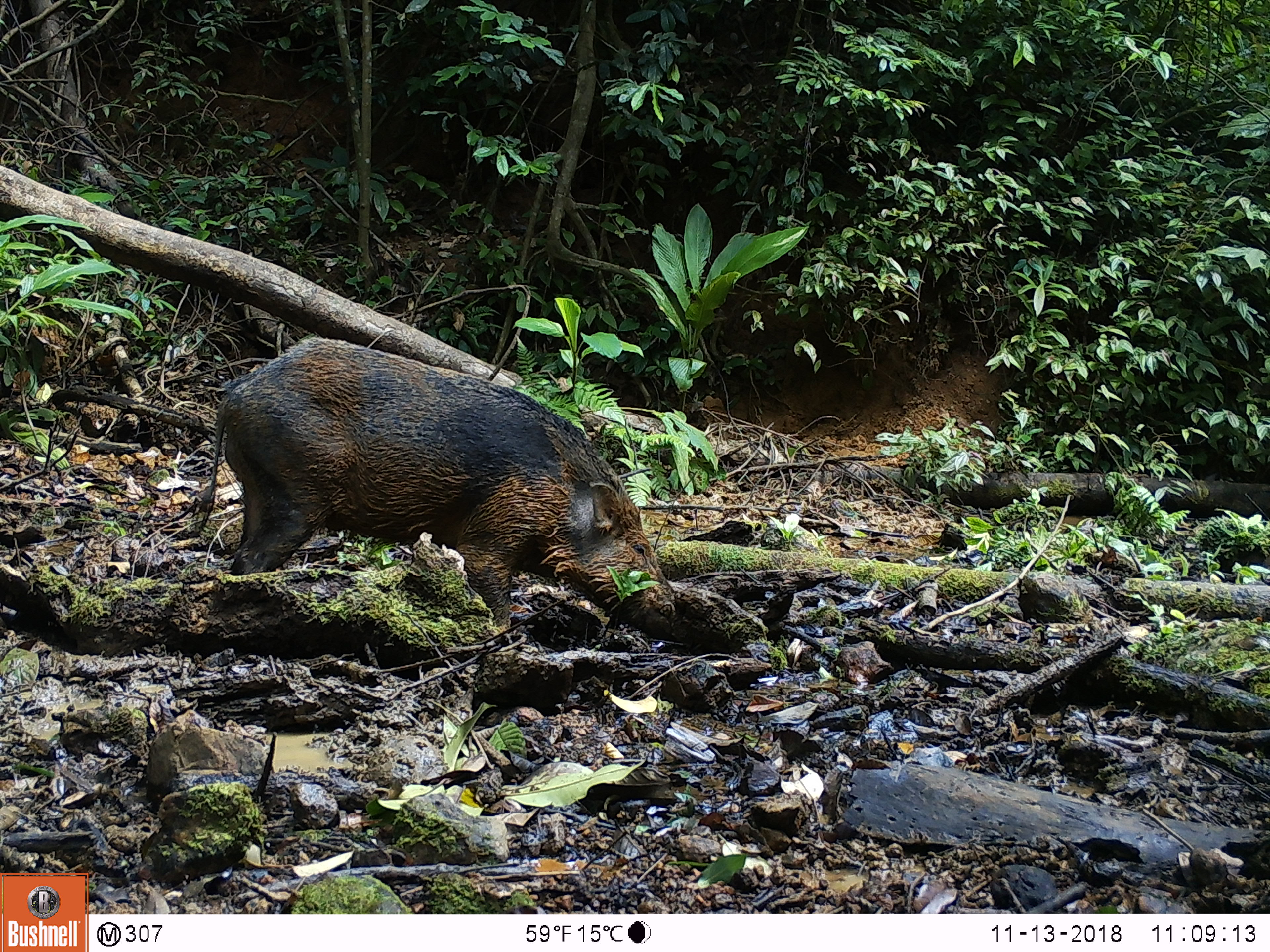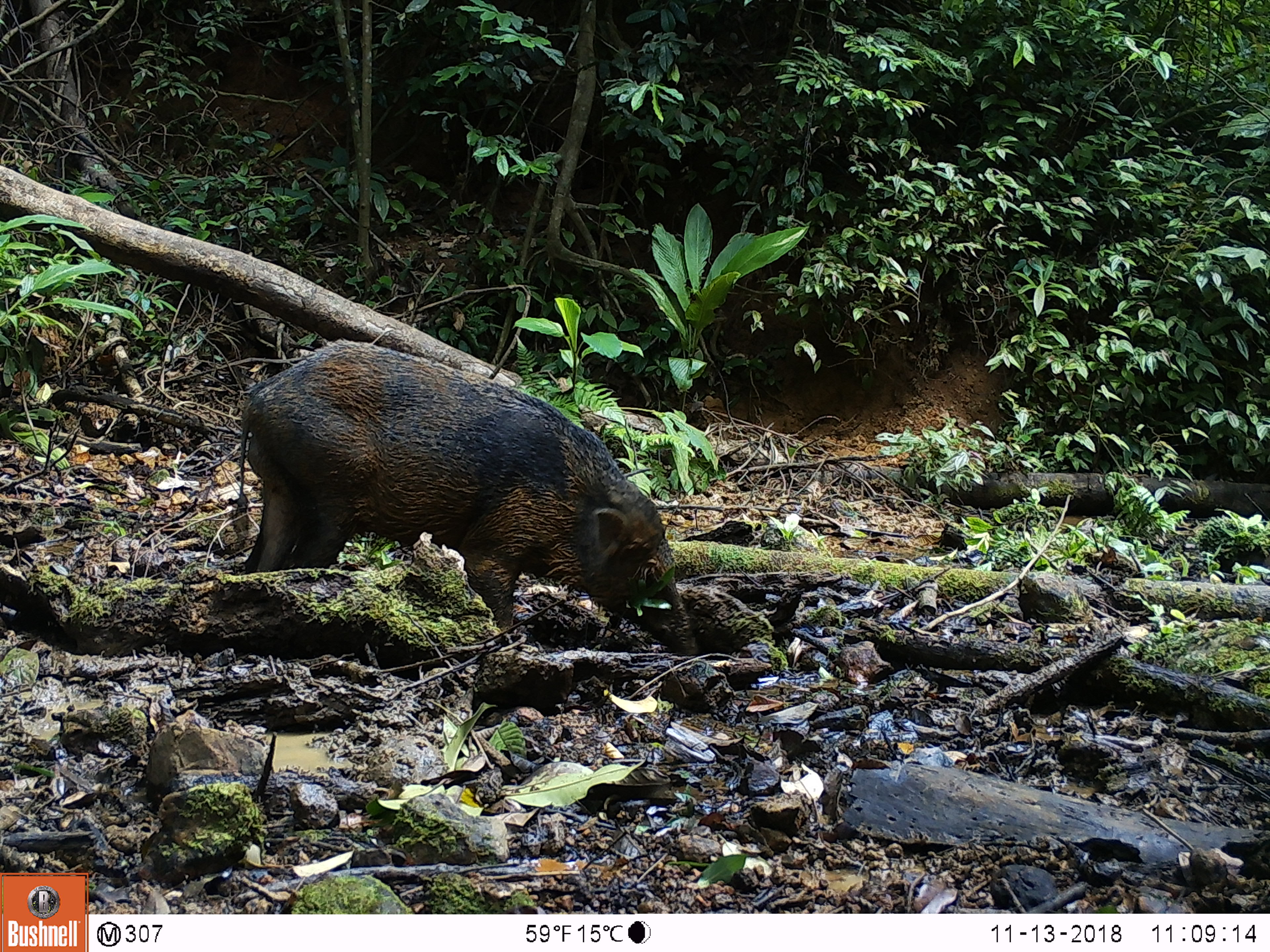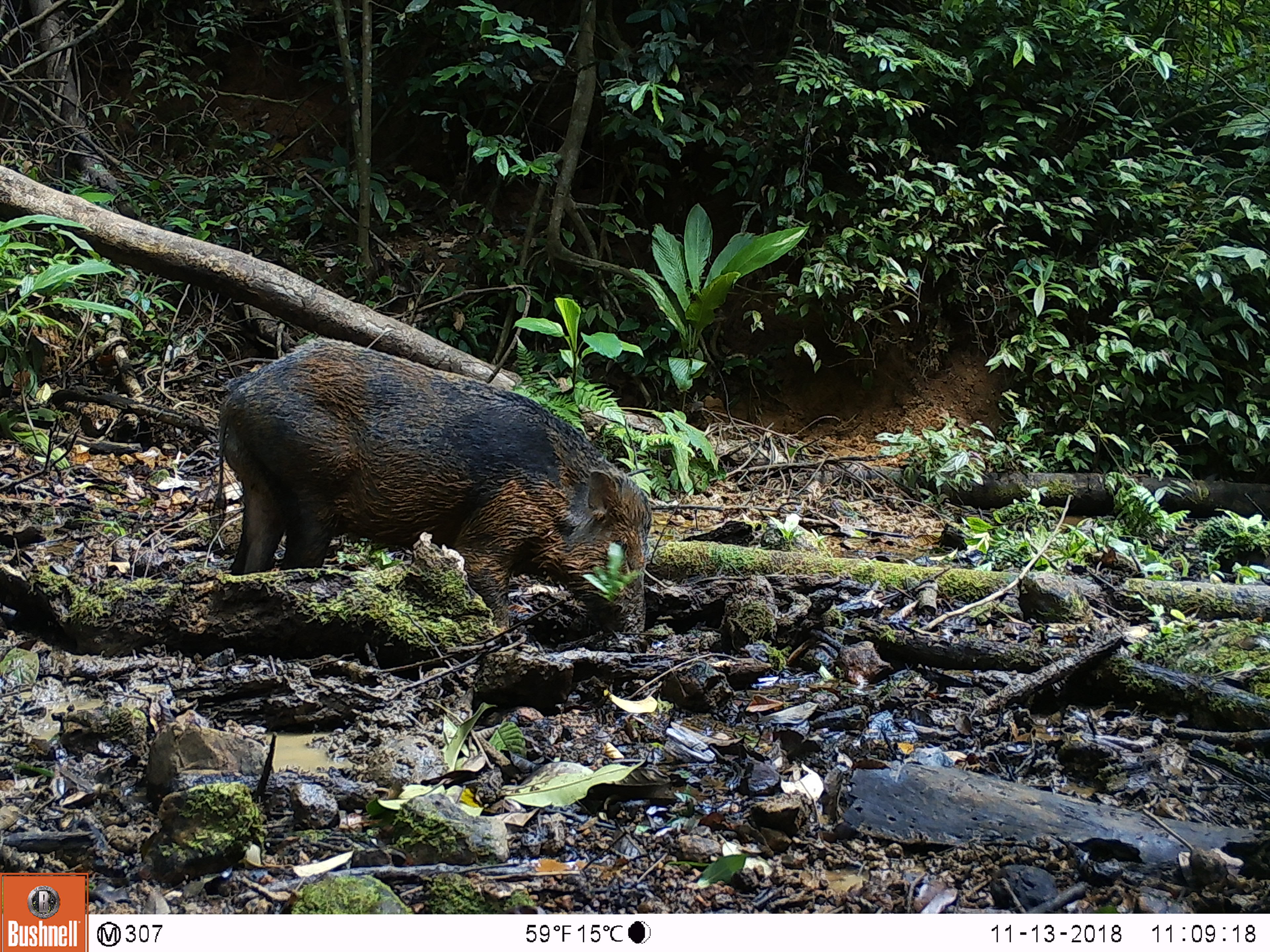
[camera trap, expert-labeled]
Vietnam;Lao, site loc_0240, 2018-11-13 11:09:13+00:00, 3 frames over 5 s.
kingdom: Animalia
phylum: Chordata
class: Mammalia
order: Artiodactyla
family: Suidae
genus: Sus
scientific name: Sus scrofa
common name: eurasian wild pig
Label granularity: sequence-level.